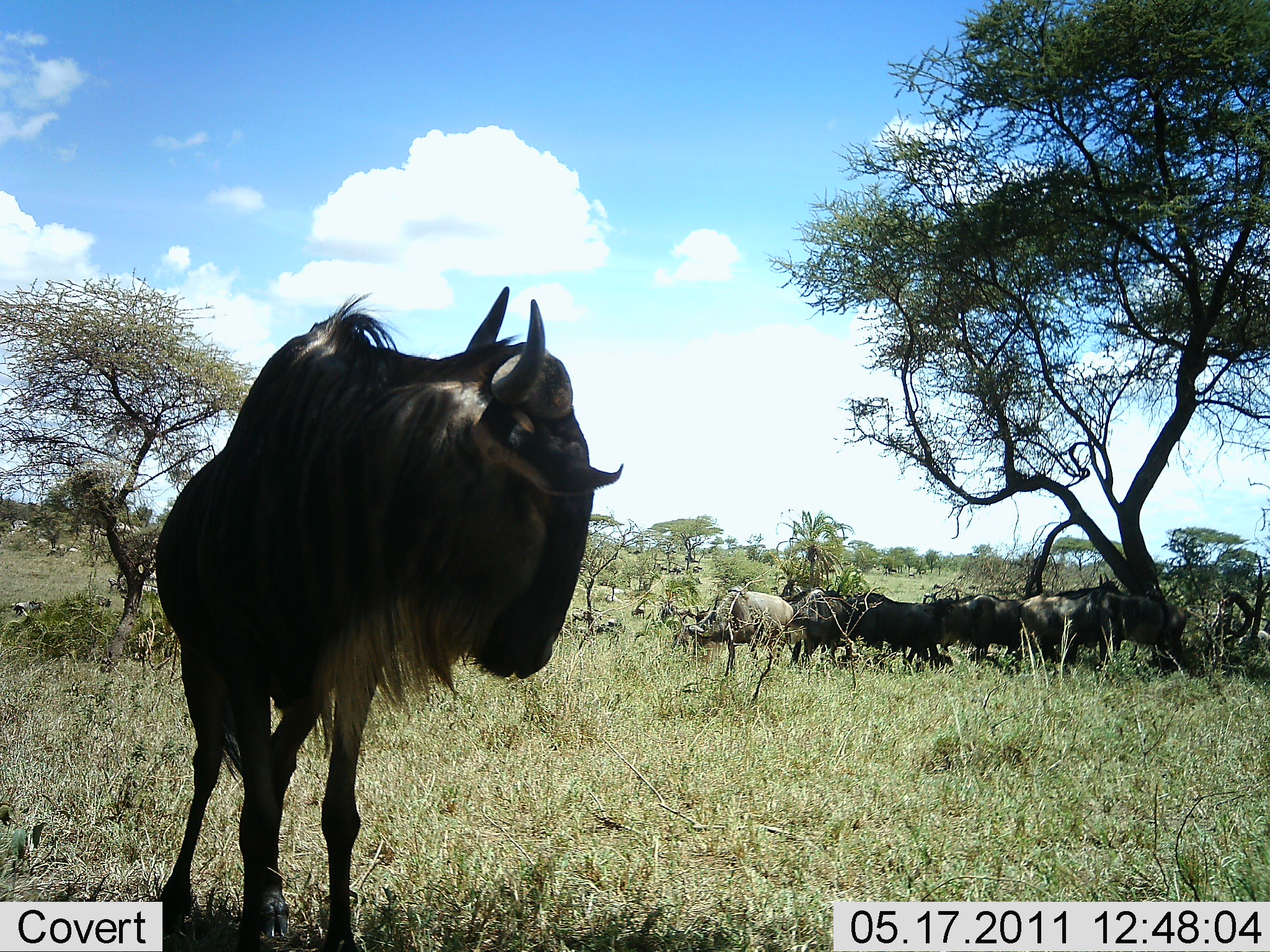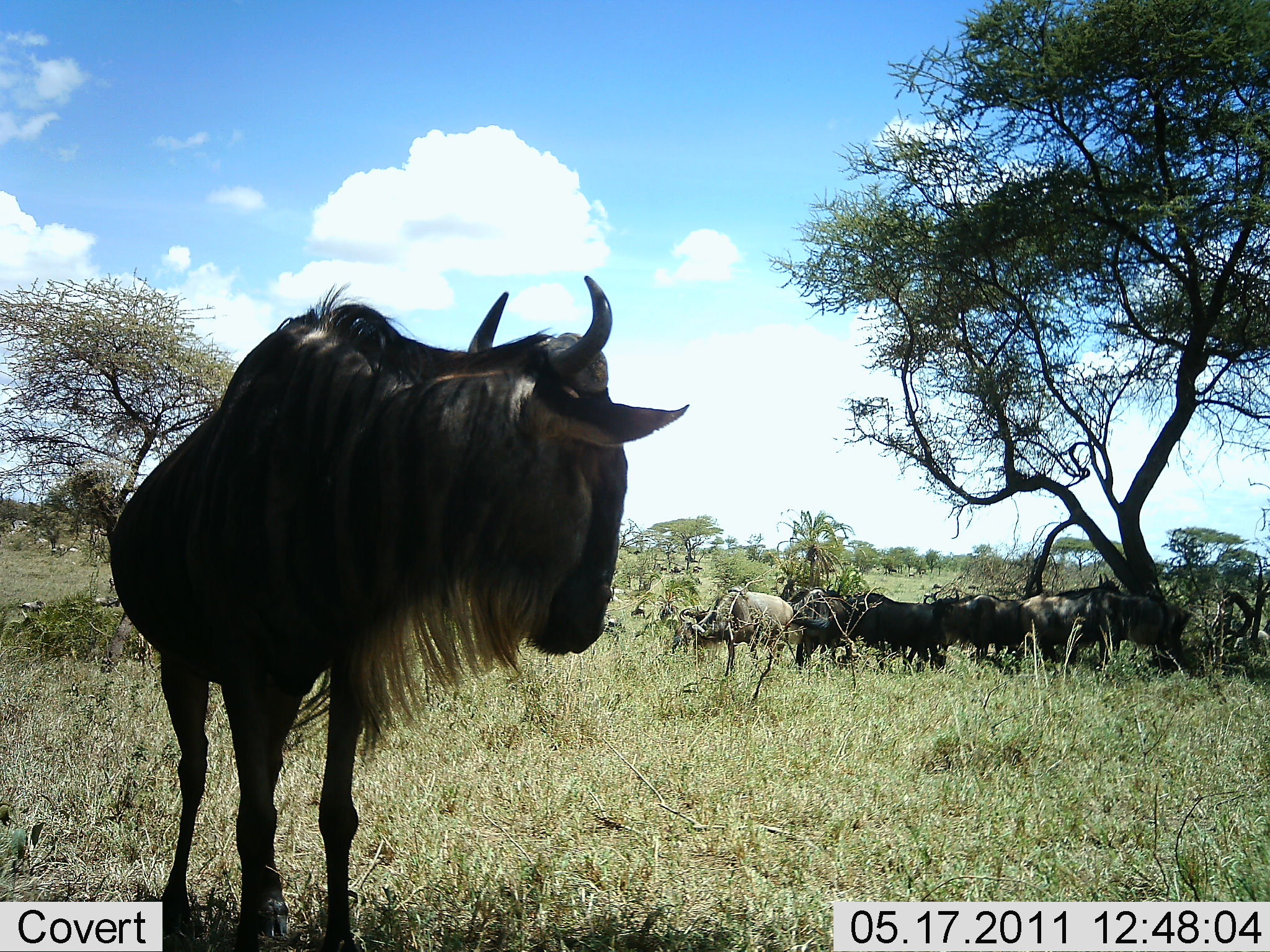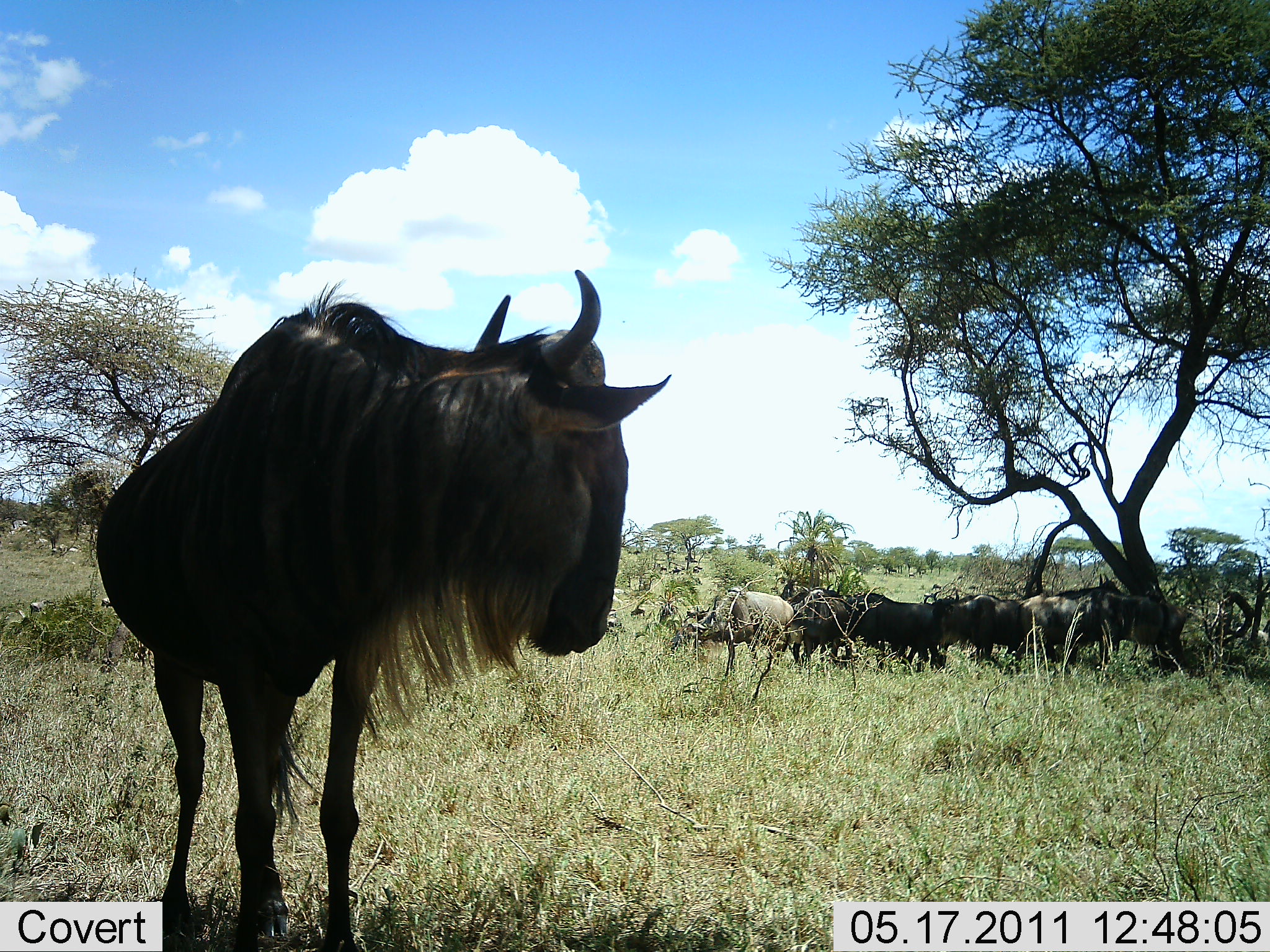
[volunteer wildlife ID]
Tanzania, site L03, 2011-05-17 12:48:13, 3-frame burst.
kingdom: Animalia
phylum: Chordata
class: Mammalia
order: Artiodactyla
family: Bovidae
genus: Connochaetes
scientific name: Connochaetes taurinus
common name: blue wildebeest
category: wildebeest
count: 8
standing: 100%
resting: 15%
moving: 8%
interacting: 8%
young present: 0%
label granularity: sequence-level